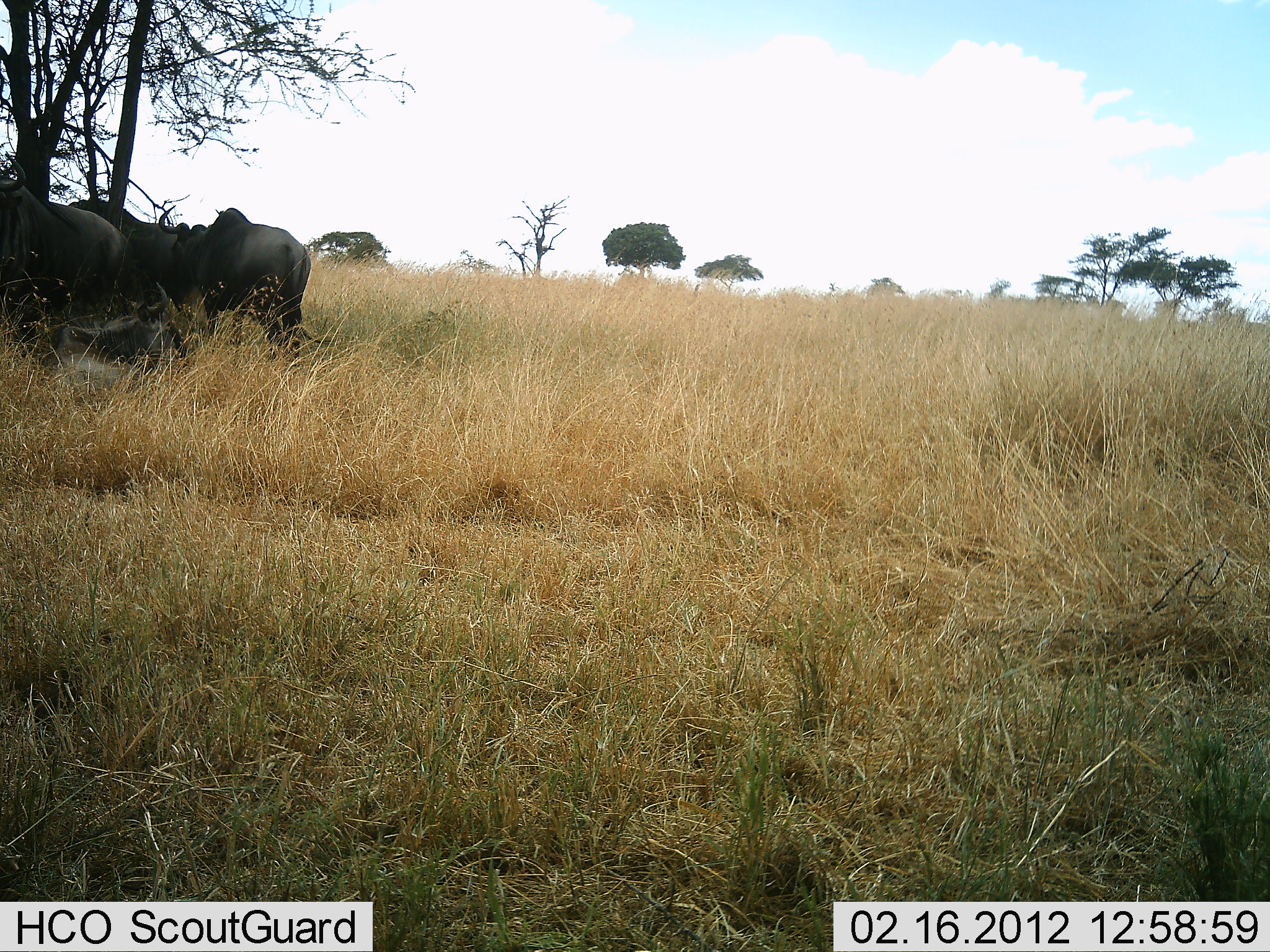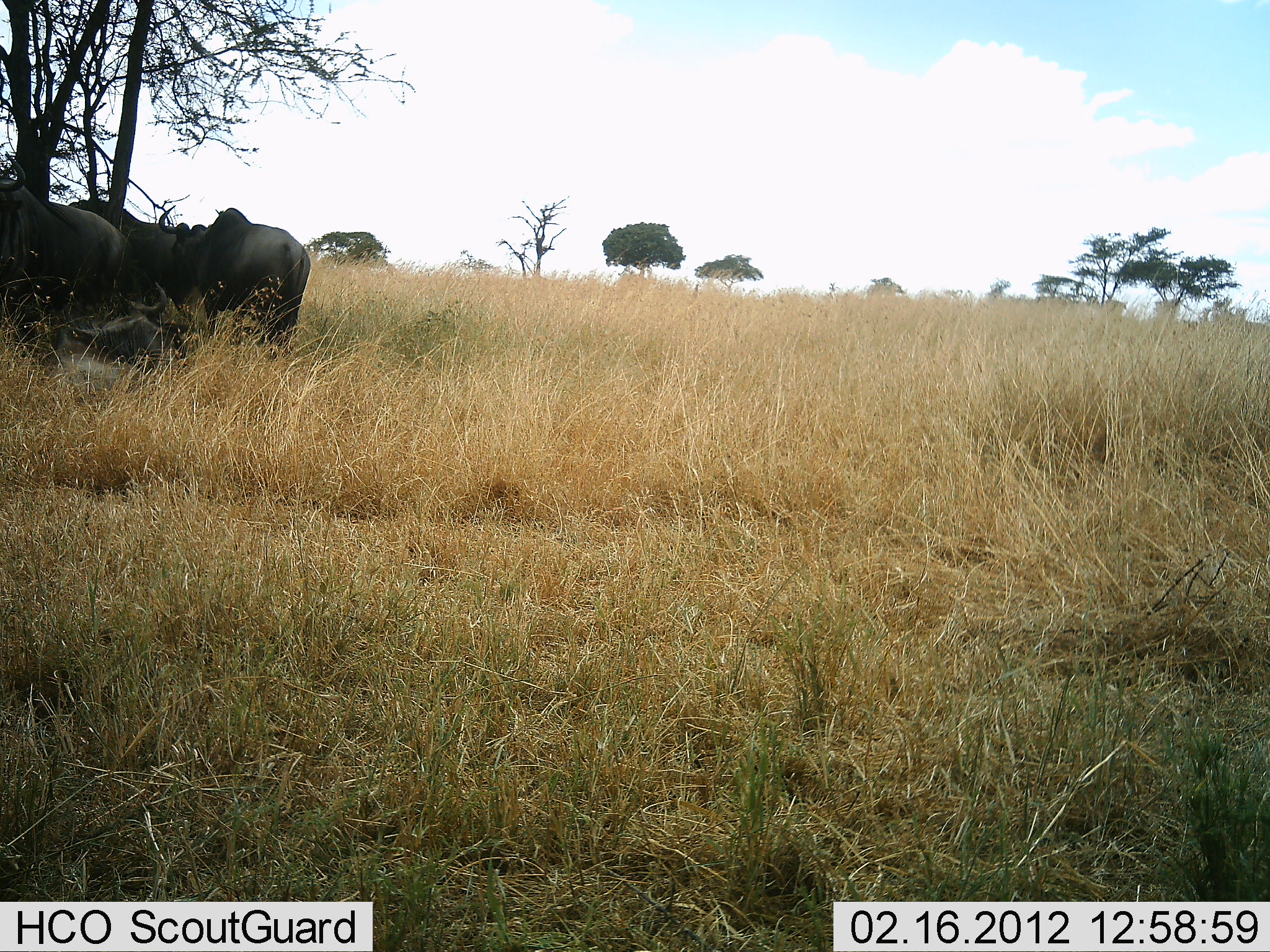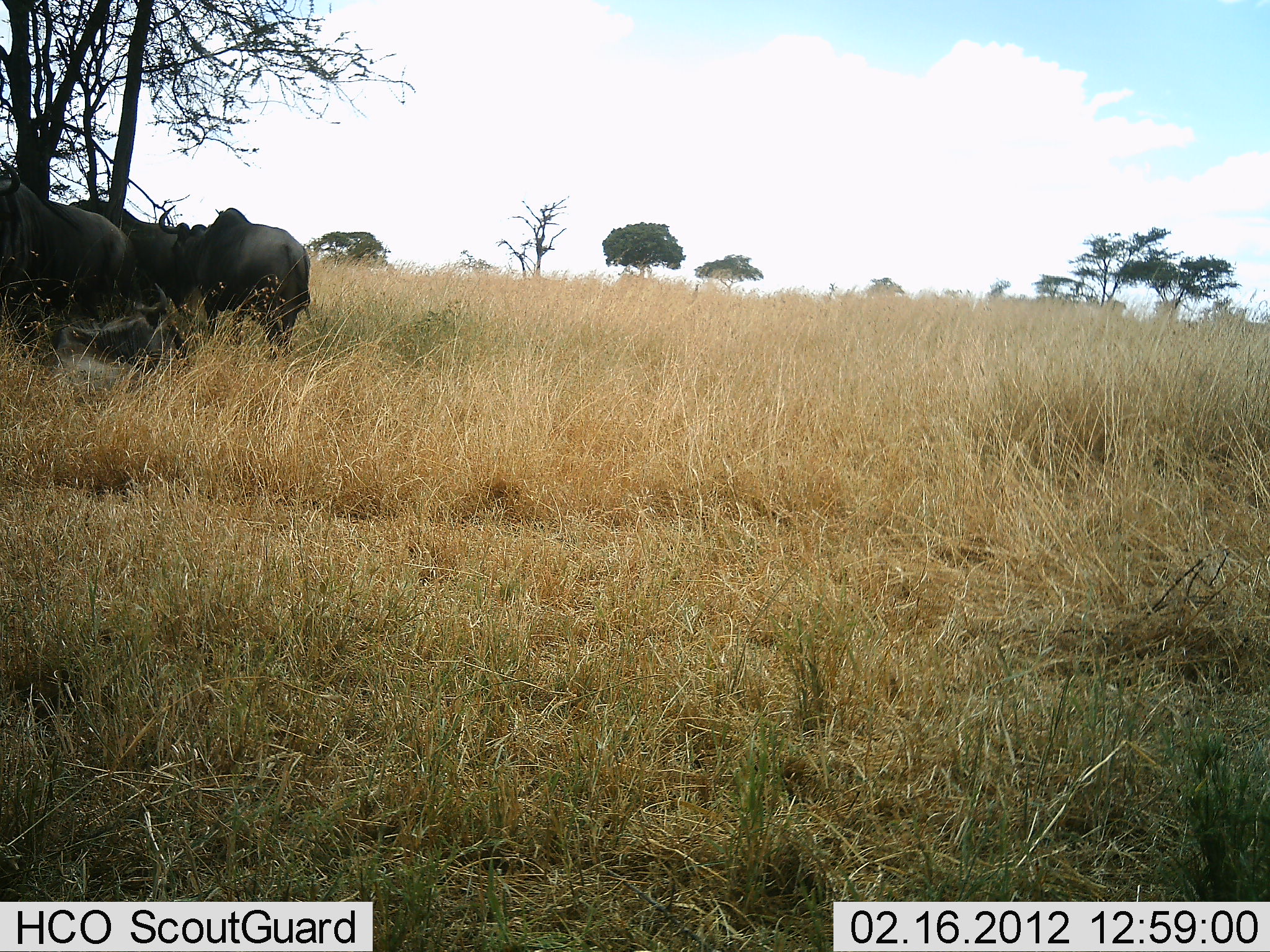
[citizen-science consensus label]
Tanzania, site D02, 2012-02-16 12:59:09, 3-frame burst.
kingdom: Animalia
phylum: Chordata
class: Mammalia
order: Artiodactyla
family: Bovidae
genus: Connochaetes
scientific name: Connochaetes taurinus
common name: blue wildebeest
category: wildebeest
Wildebeest (blue wildebeest) (Connochaetes taurinus), count 4. Behavior (volunteer vote fractions): standing 56%, resting 62%, moving 6%, interacting 12%. Young present (vote fraction): 0%. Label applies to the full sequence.